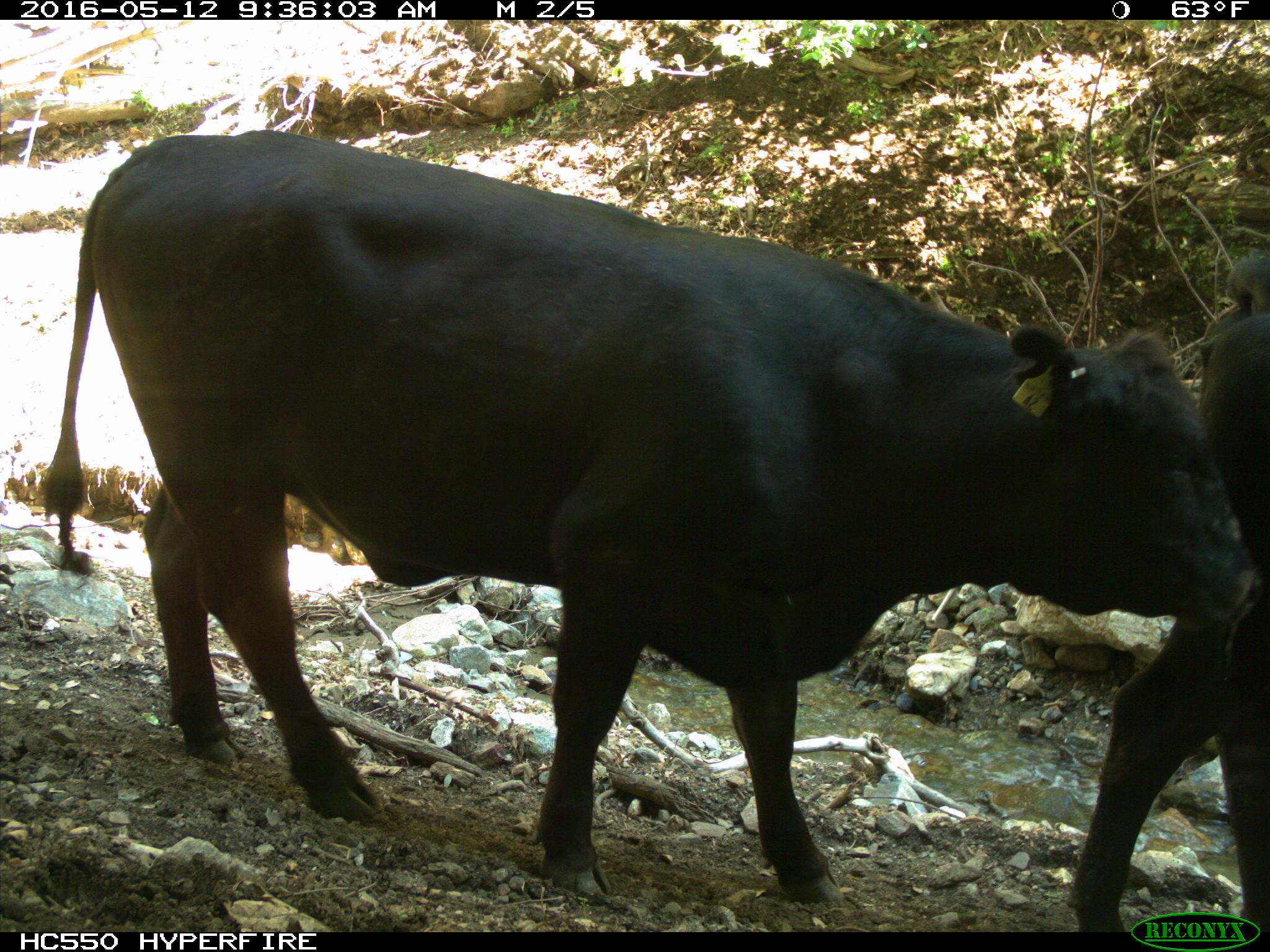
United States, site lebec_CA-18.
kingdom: Animalia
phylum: Chordata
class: Mammalia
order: Artiodactyla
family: Bovidae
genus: Bos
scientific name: Bos taurus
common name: domestic cow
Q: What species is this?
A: Bos taurus (domestic cow).